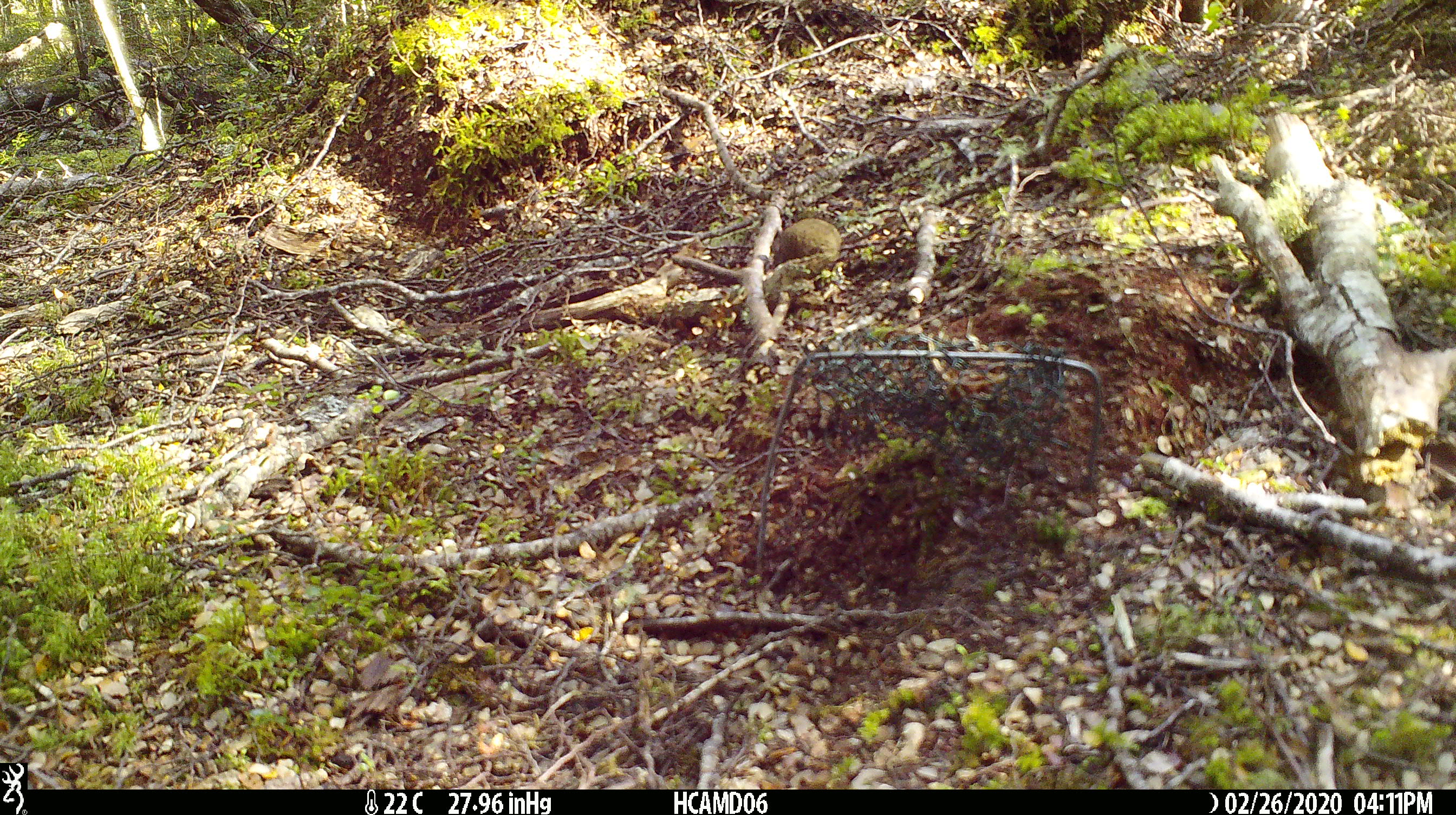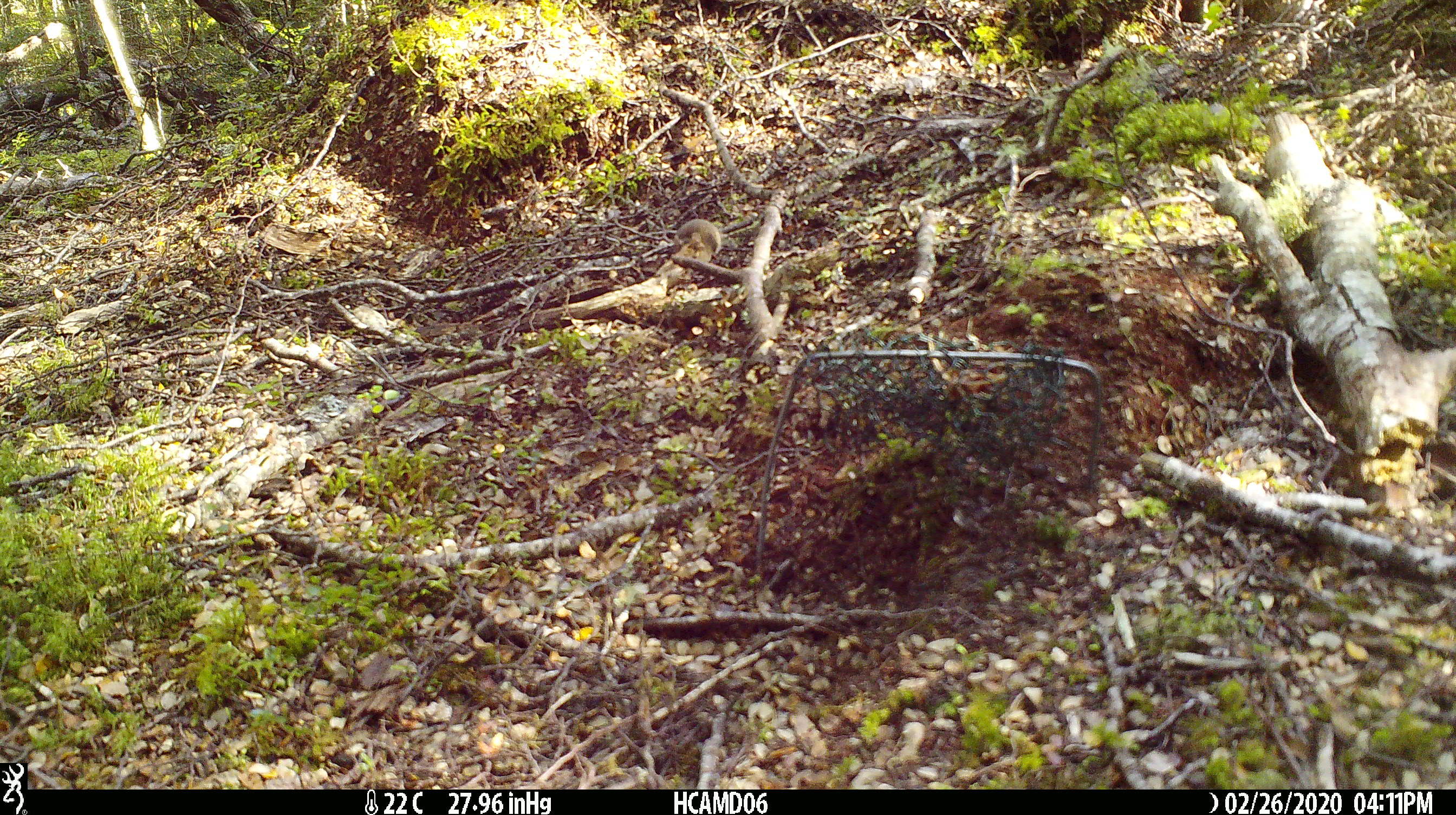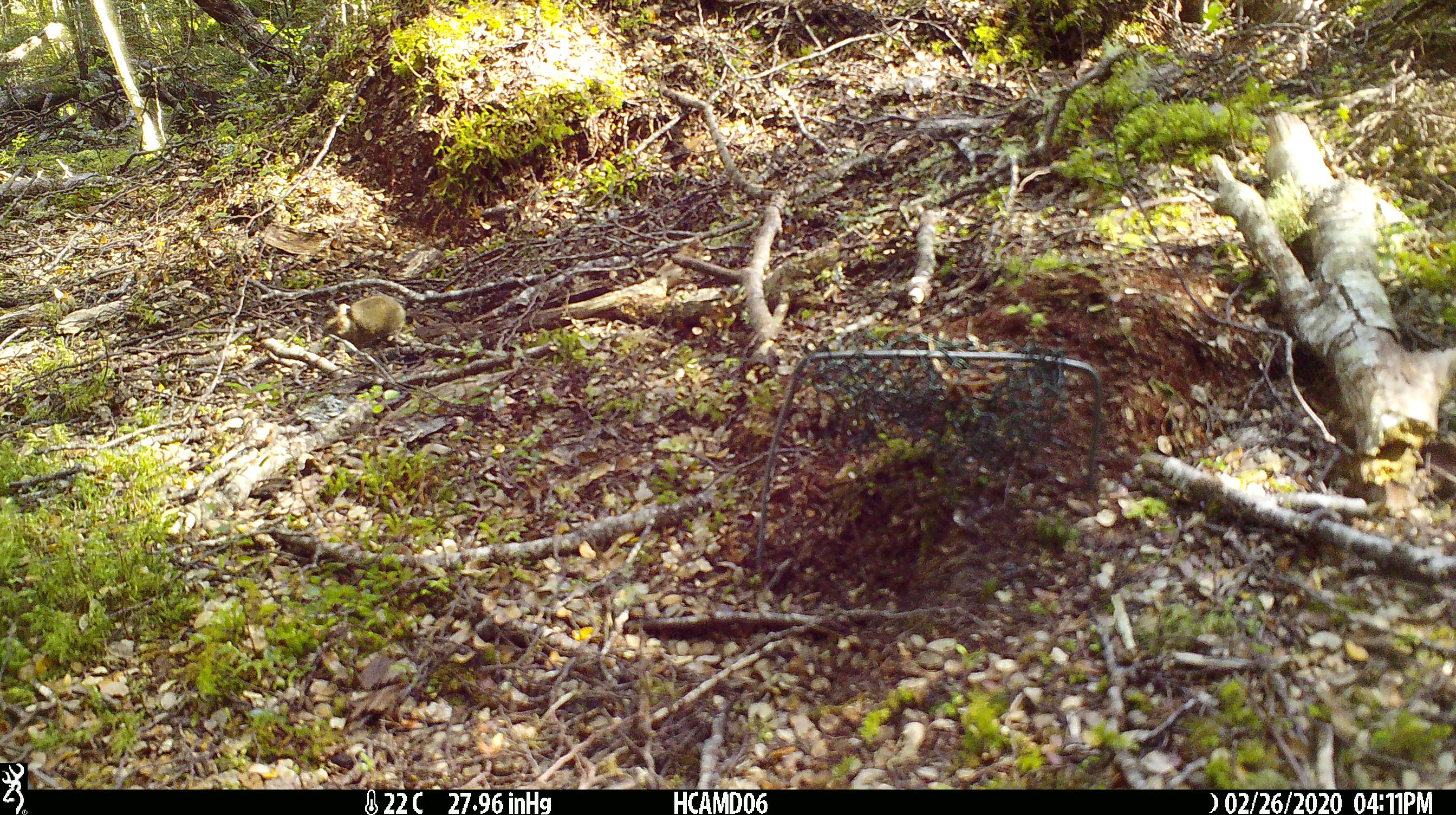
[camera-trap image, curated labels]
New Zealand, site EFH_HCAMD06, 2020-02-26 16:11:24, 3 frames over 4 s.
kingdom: Animalia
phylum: Chordata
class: Mammalia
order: Rodentia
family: Muridae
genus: Mus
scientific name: Mus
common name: mouse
Mouse (Mus).